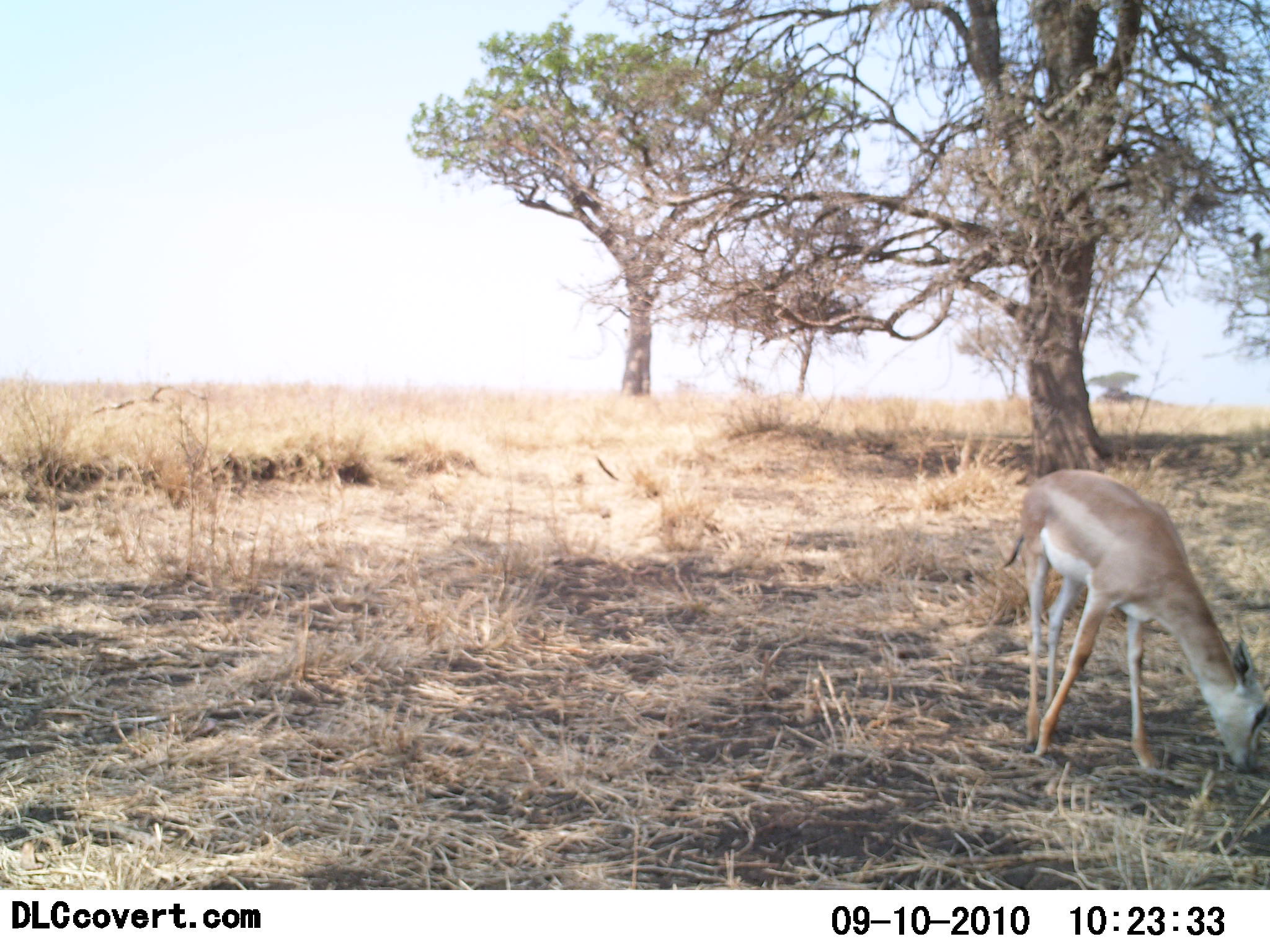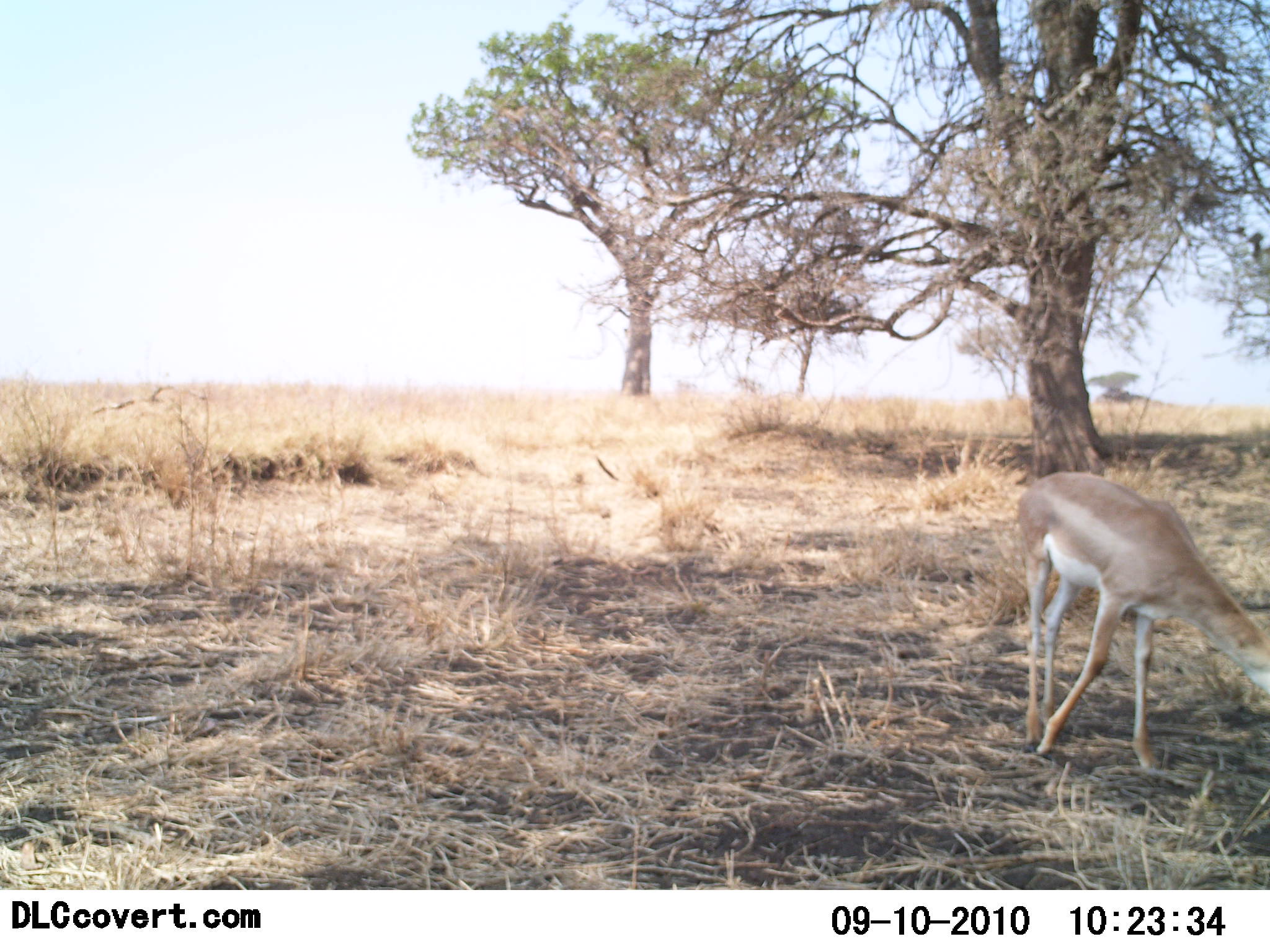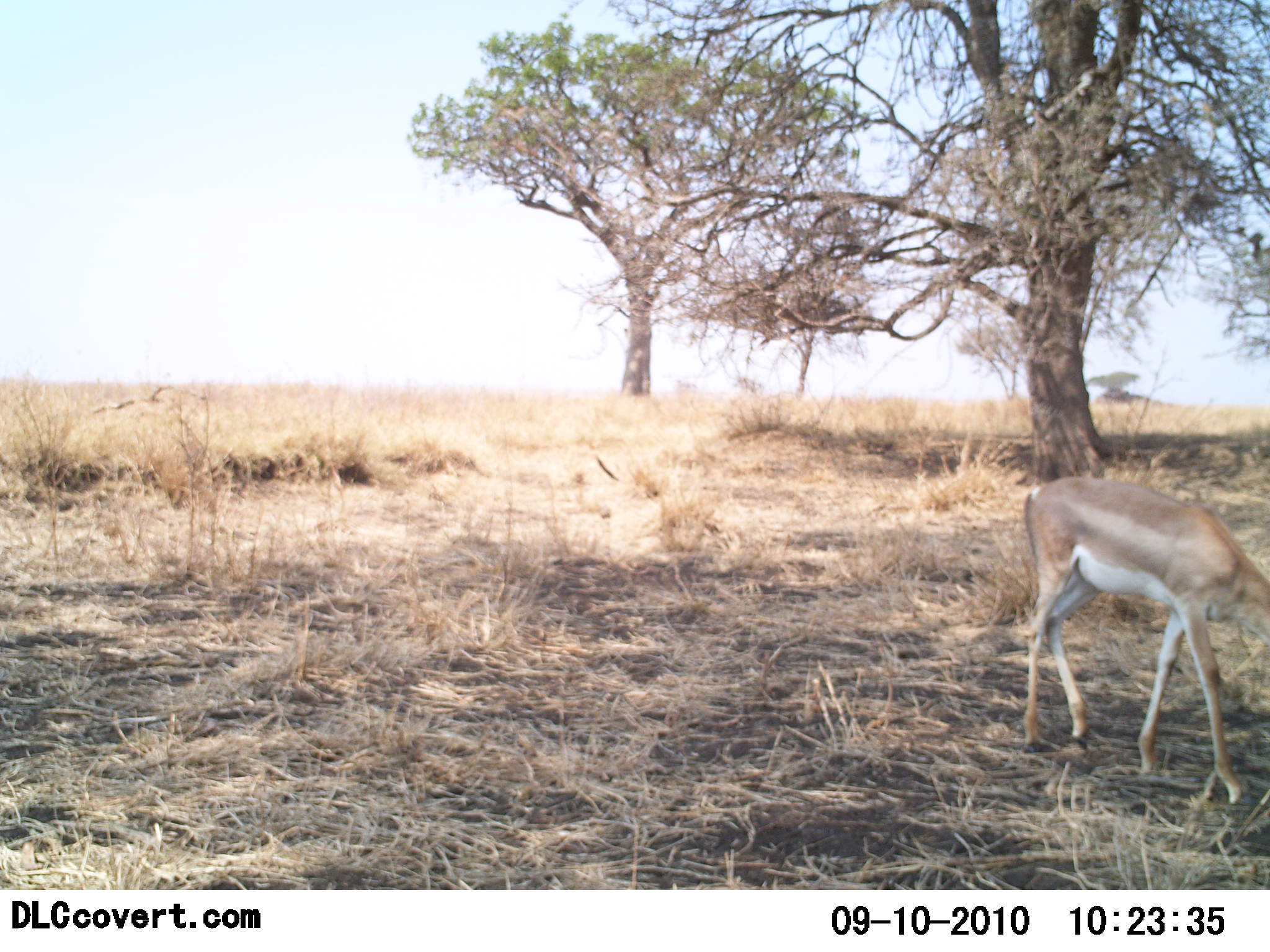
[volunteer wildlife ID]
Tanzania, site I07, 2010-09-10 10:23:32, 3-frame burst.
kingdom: Animalia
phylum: Chordata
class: Mammalia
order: Artiodactyla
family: Bovidae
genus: Nanger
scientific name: Nanger granti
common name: grant's gazelle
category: gazellegrants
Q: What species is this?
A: Gazellegrants (grant's gazelle) (Nanger granti).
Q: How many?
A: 1.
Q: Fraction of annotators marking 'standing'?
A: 18%.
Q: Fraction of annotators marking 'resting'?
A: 0%.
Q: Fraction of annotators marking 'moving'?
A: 0%.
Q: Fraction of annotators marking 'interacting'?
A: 0%.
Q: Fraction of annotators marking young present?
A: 9%.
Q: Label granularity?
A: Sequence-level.